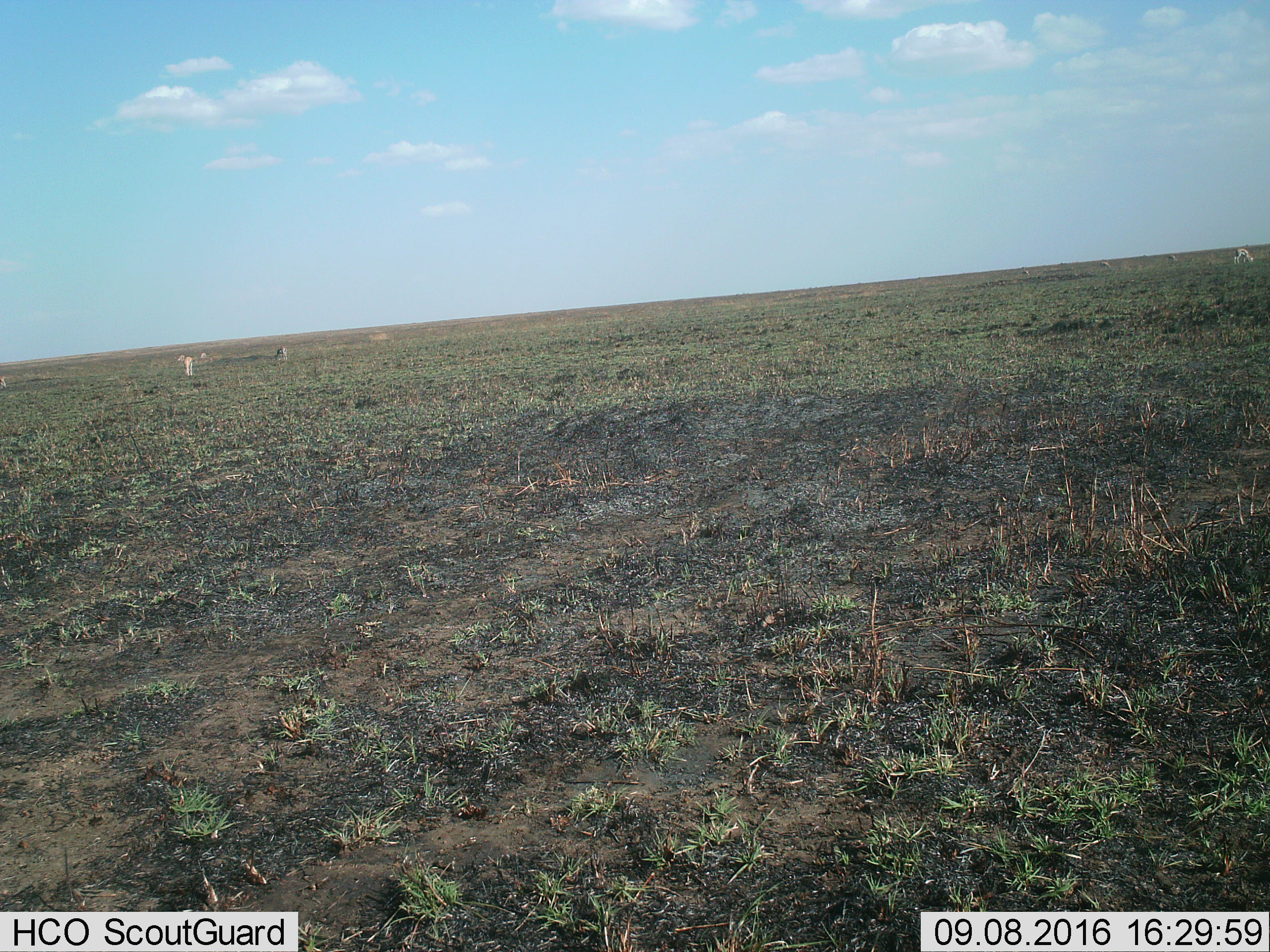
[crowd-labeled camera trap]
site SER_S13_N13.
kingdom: Animalia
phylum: Chordata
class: Mammalia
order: Artiodactyla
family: Bovidae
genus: Eudorcas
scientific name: Eudorcas thomsonii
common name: thomson's gazelle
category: gazellethomsons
Gazellethomsons (thomson's gazelle) (Eudorcas thomsonii), count 8. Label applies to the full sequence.